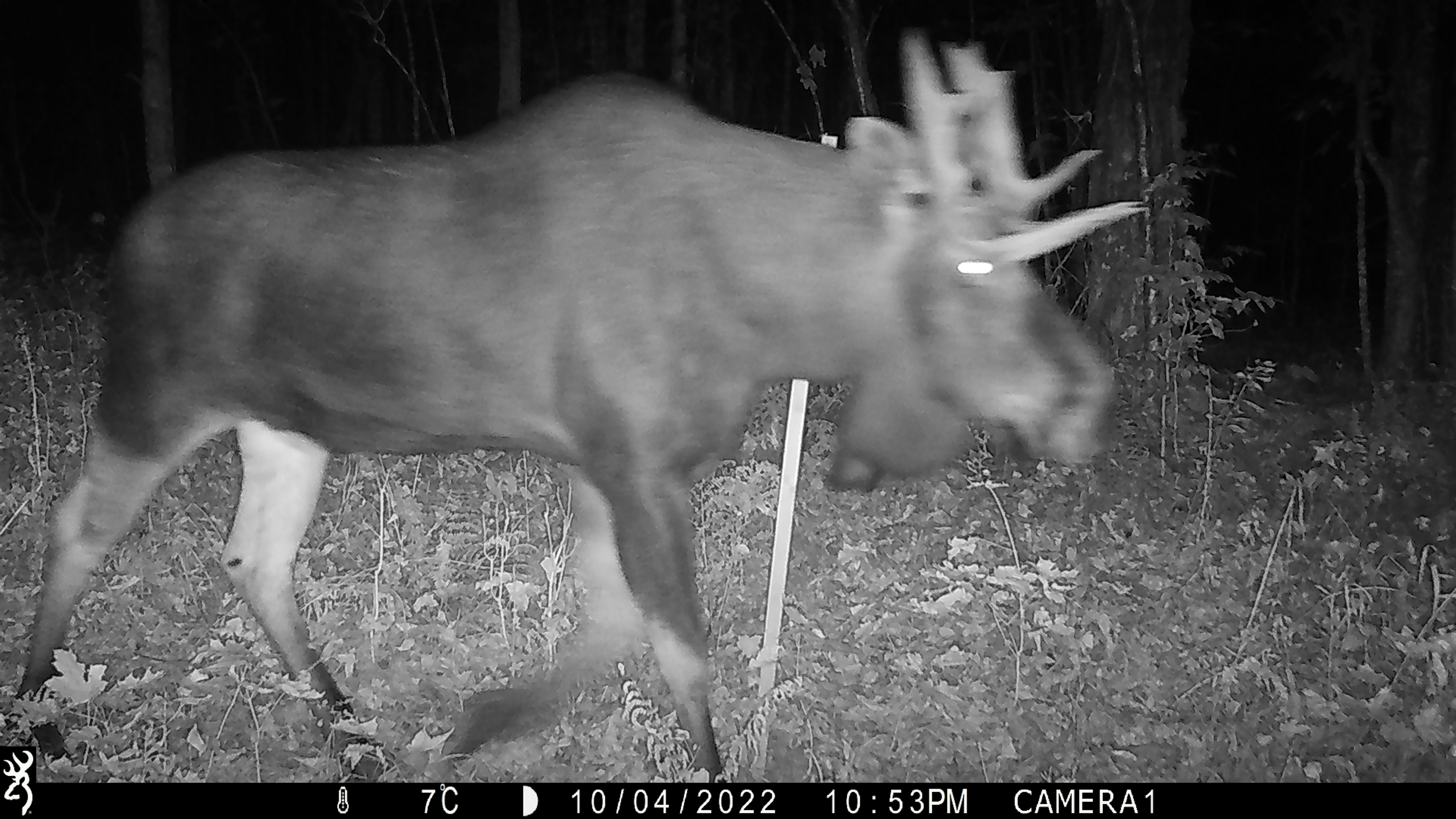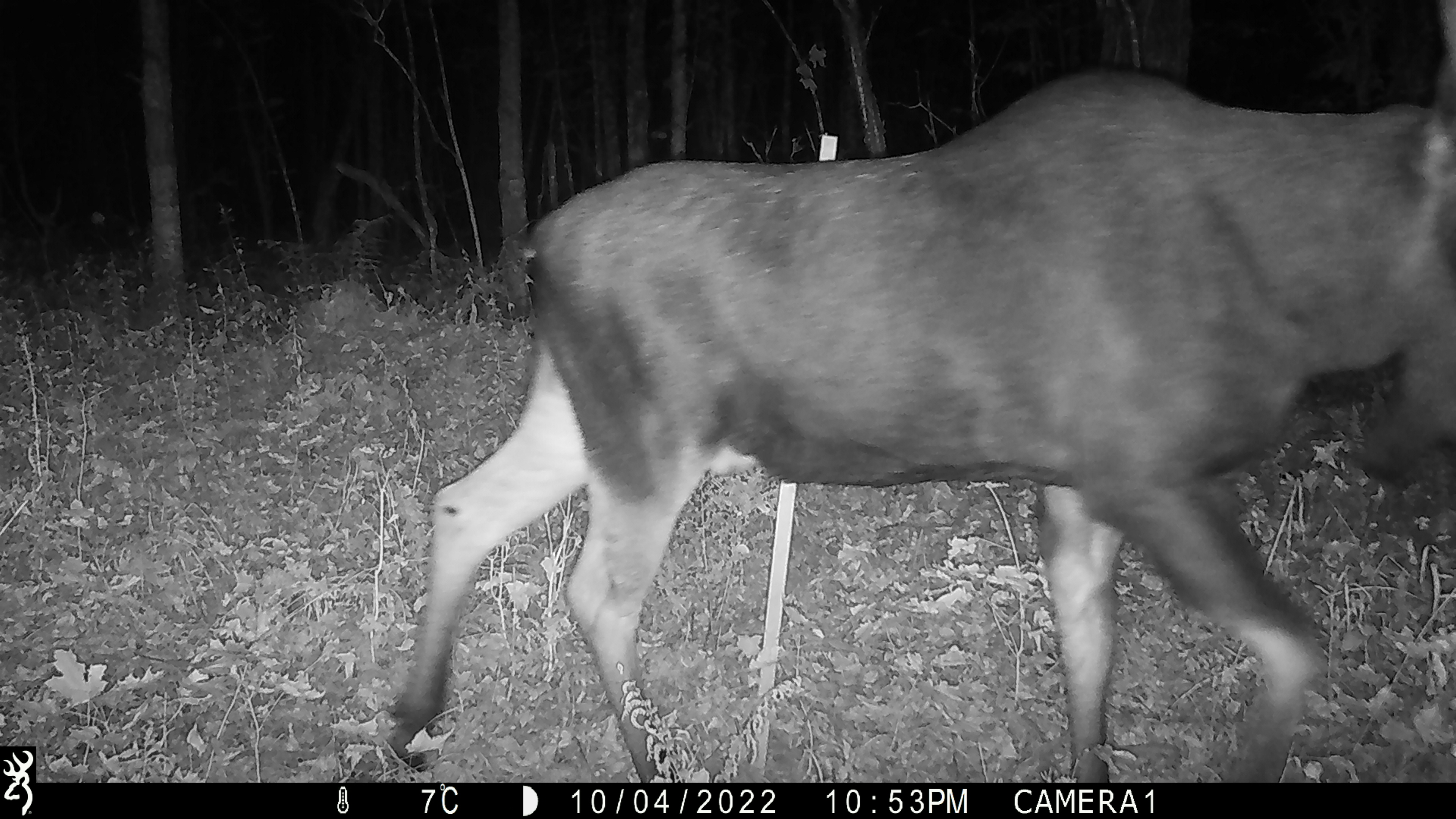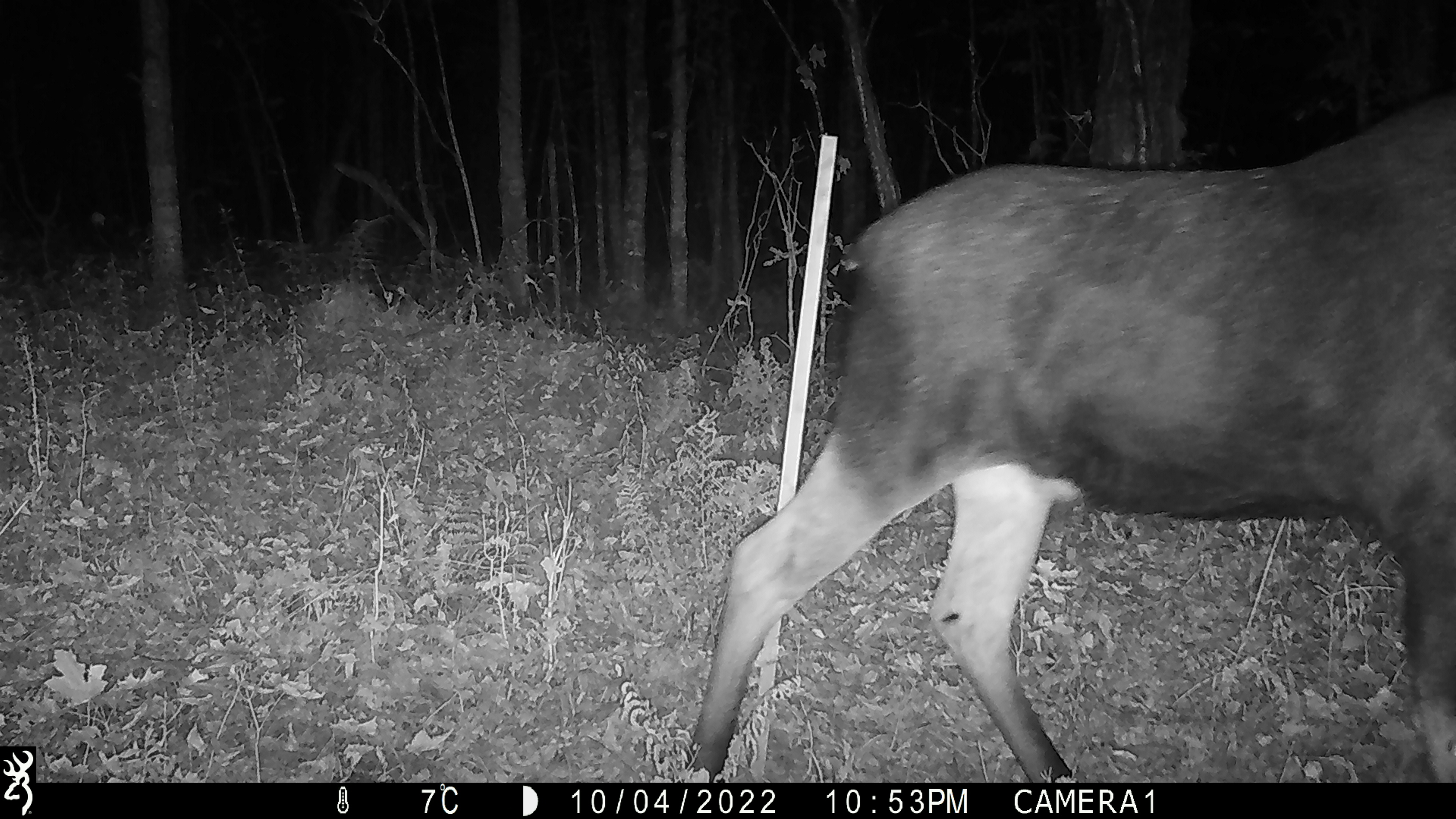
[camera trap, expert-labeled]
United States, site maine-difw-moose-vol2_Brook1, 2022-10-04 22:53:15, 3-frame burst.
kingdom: Animalia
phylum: Chordata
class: Mammalia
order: Artiodactyla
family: Cervidae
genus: Alces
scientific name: Alces alces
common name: moose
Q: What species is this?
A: Moose (Alces alces).